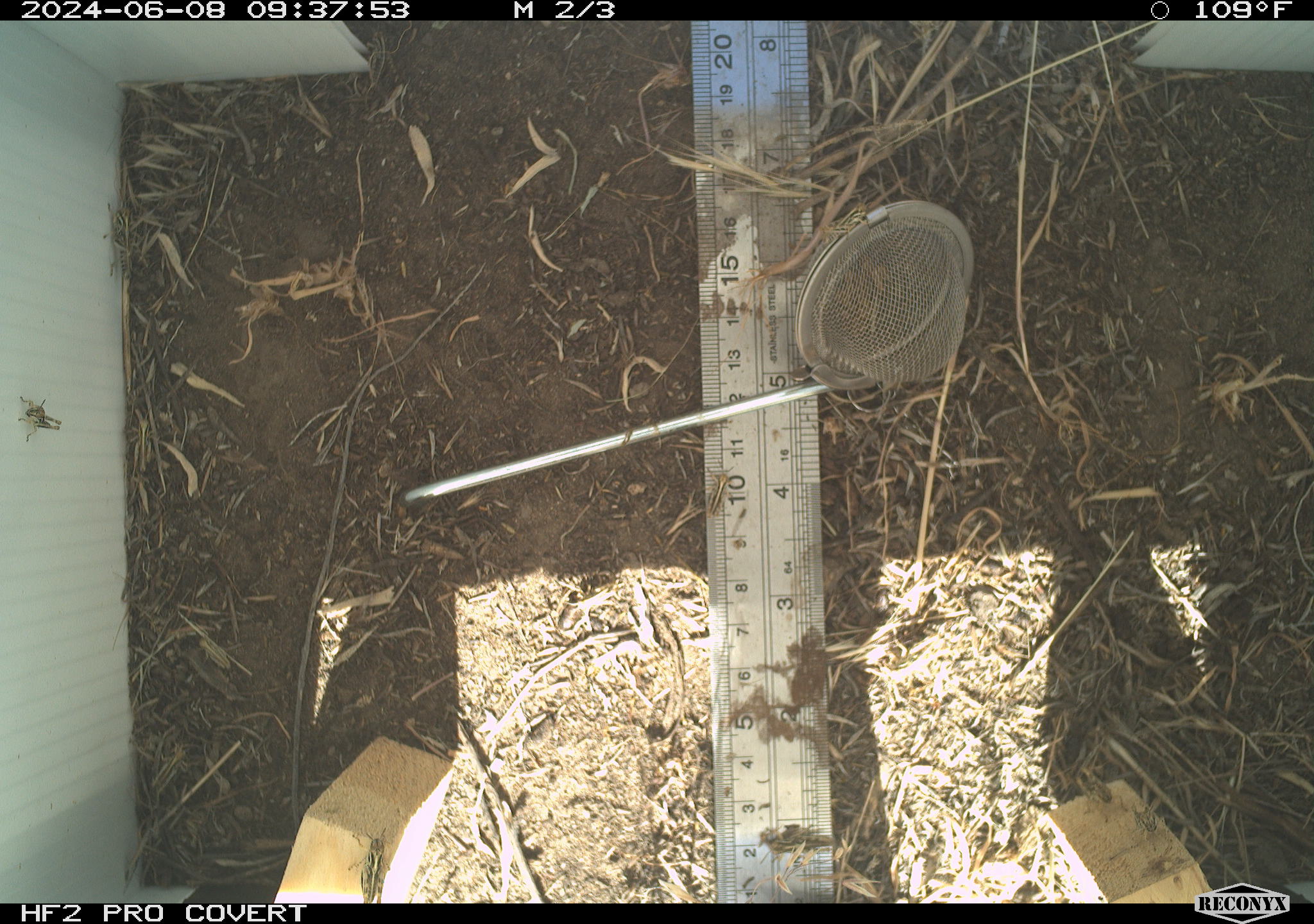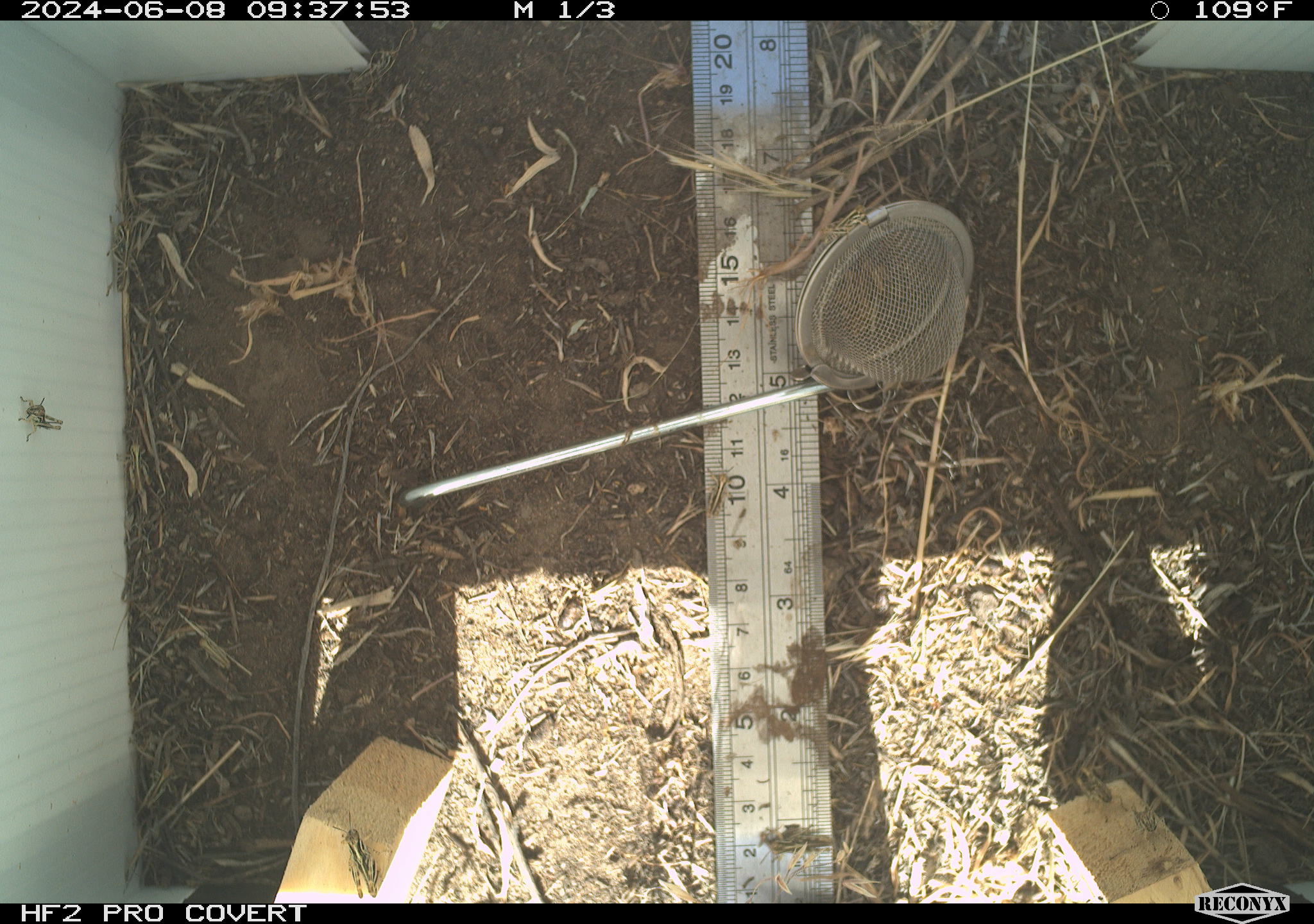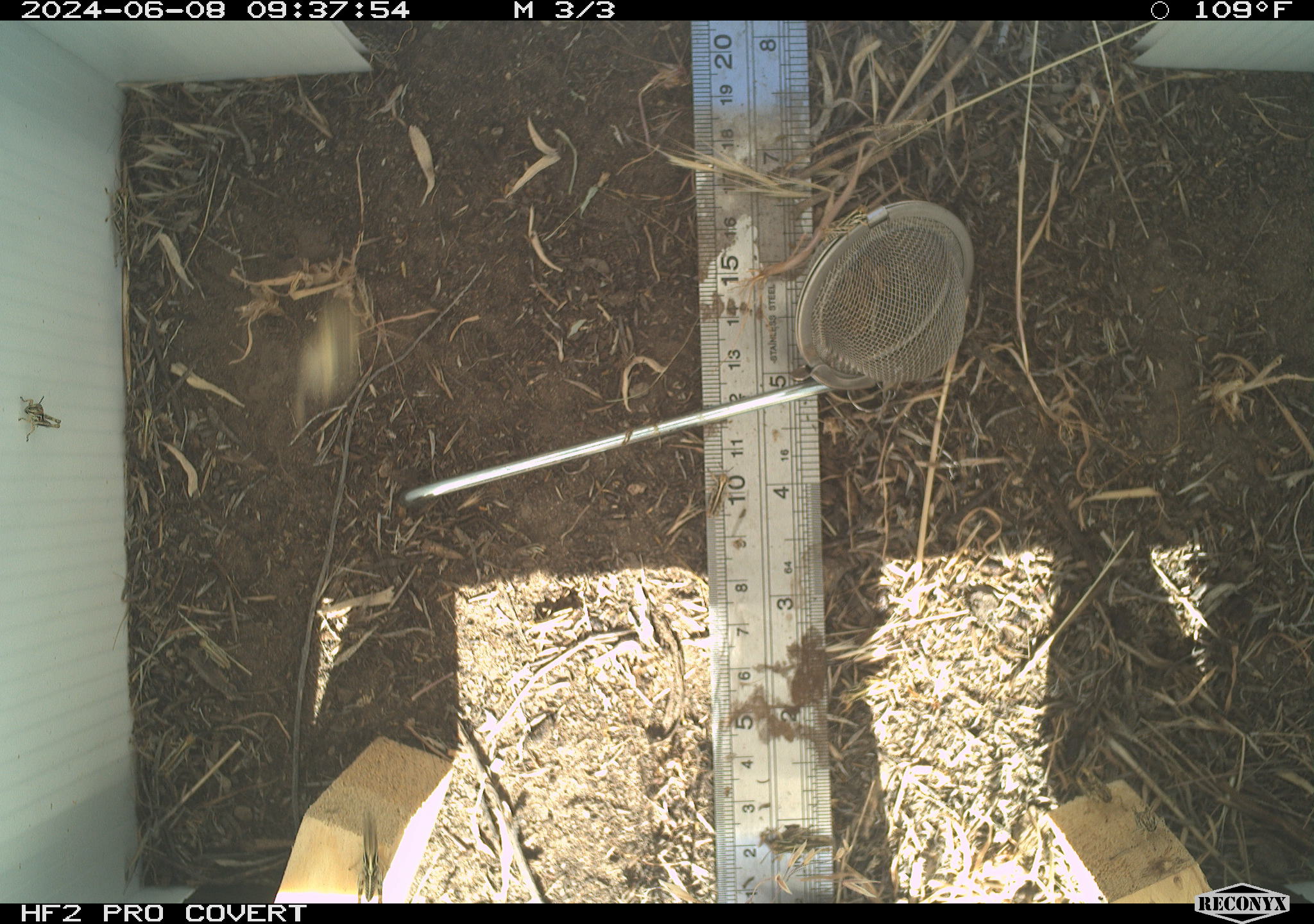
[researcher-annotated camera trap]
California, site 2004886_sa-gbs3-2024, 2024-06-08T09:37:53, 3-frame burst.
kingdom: Animalia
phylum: Arthropoda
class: Insecta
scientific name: Insecta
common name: insect